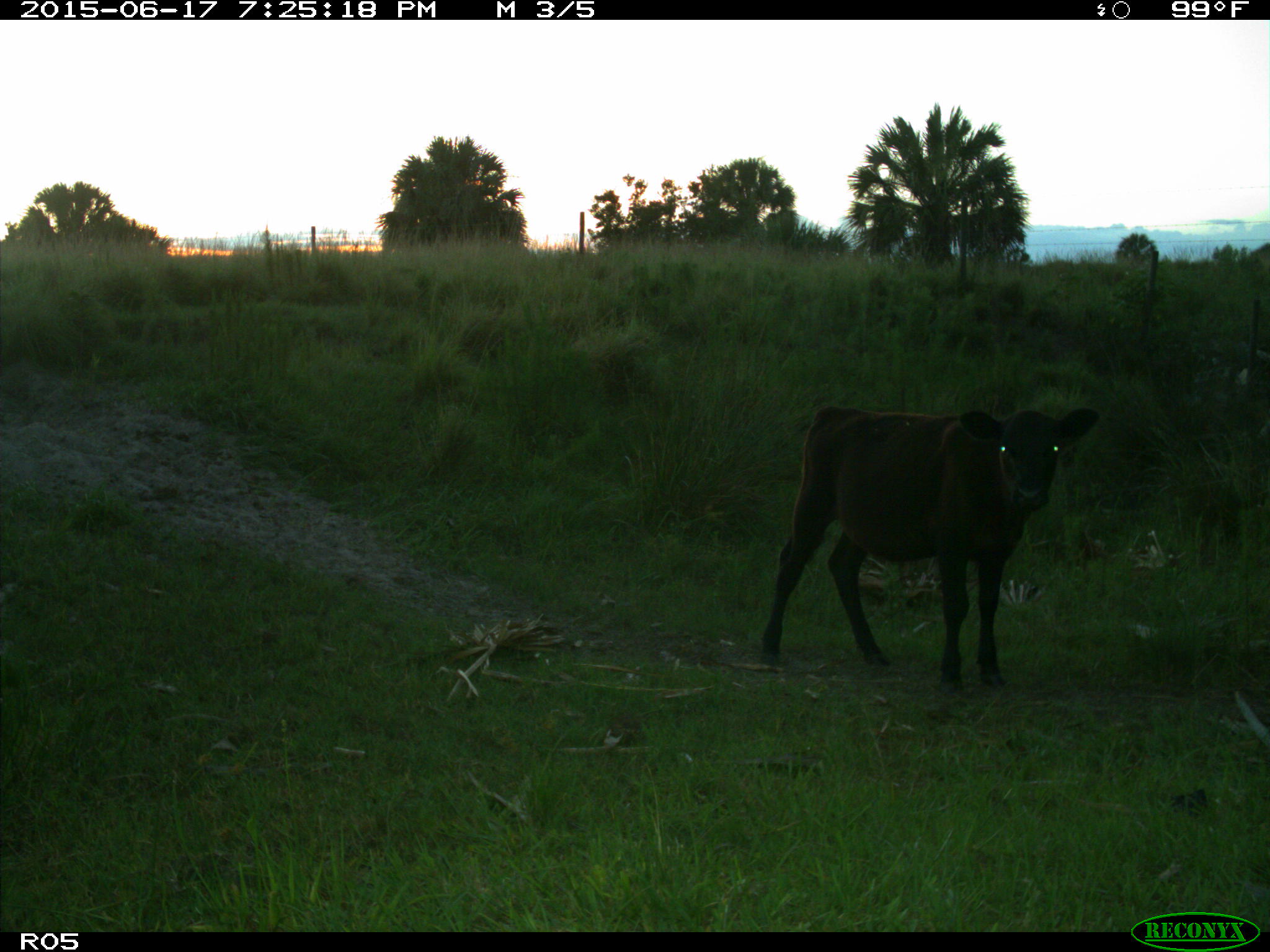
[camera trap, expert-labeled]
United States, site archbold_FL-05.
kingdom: Animalia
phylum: Chordata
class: Mammalia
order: Artiodactyla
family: Bovidae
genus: Bos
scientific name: Bos taurus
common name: domestic cow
Bos taurus (domestic cow).